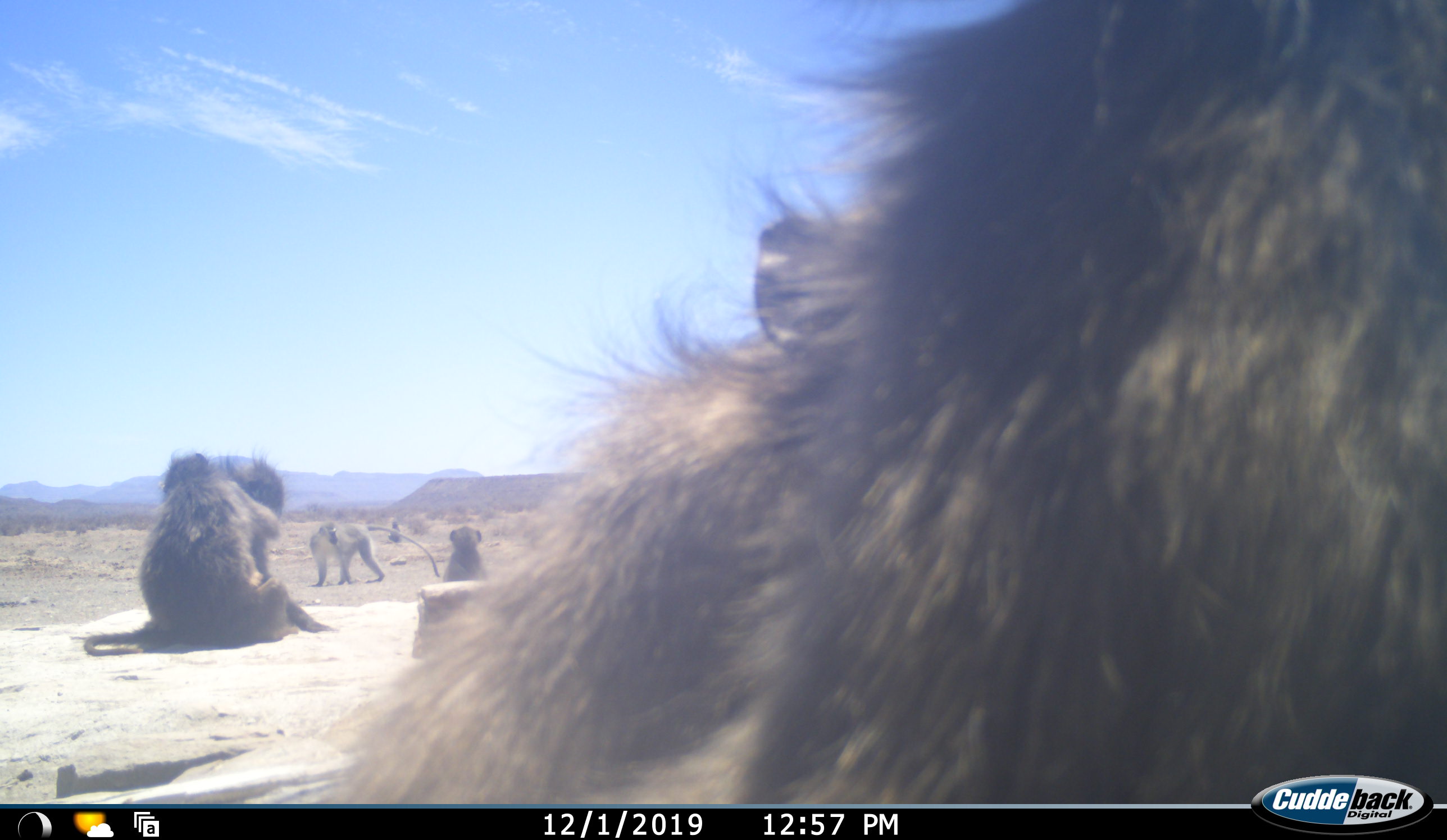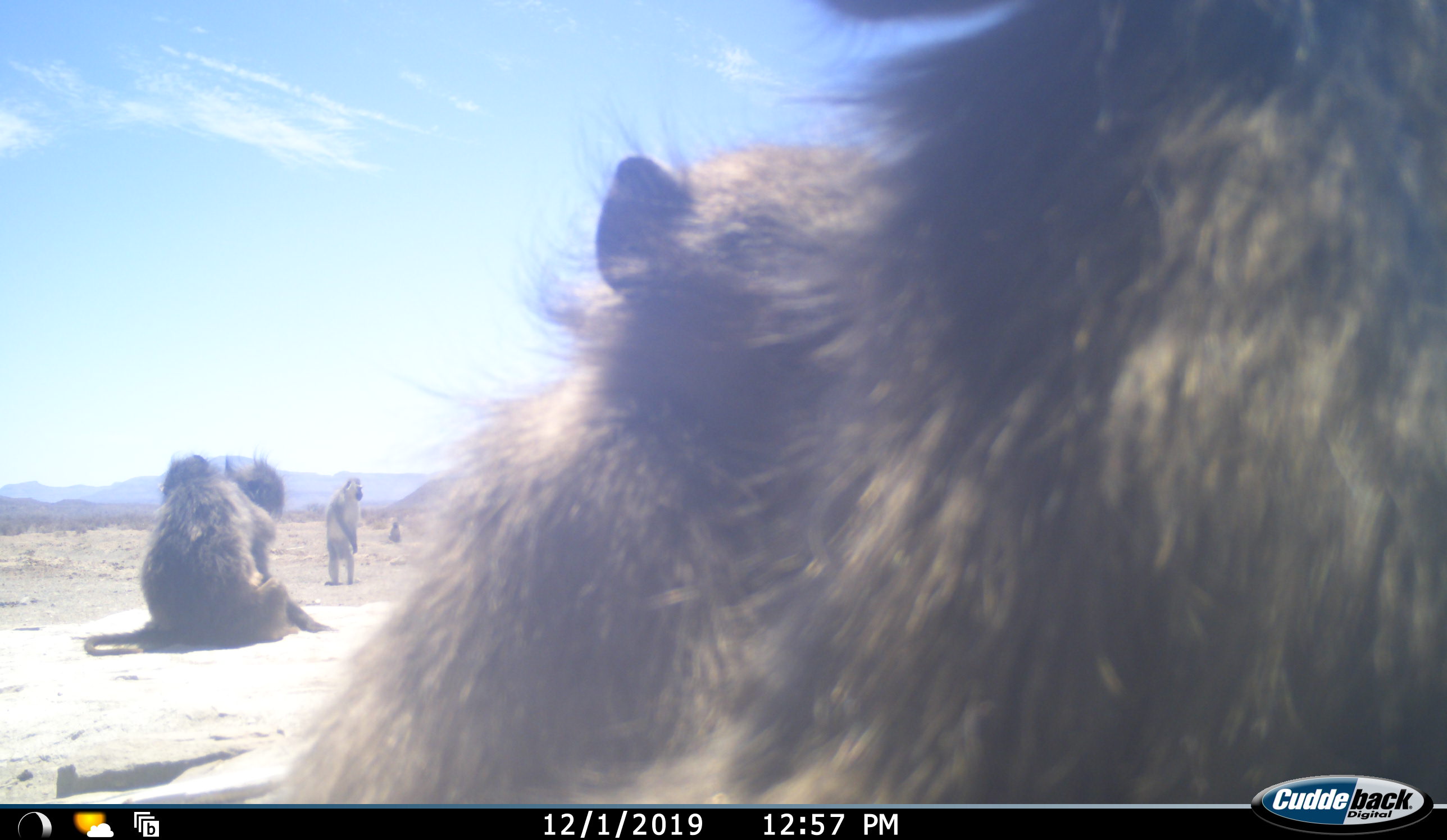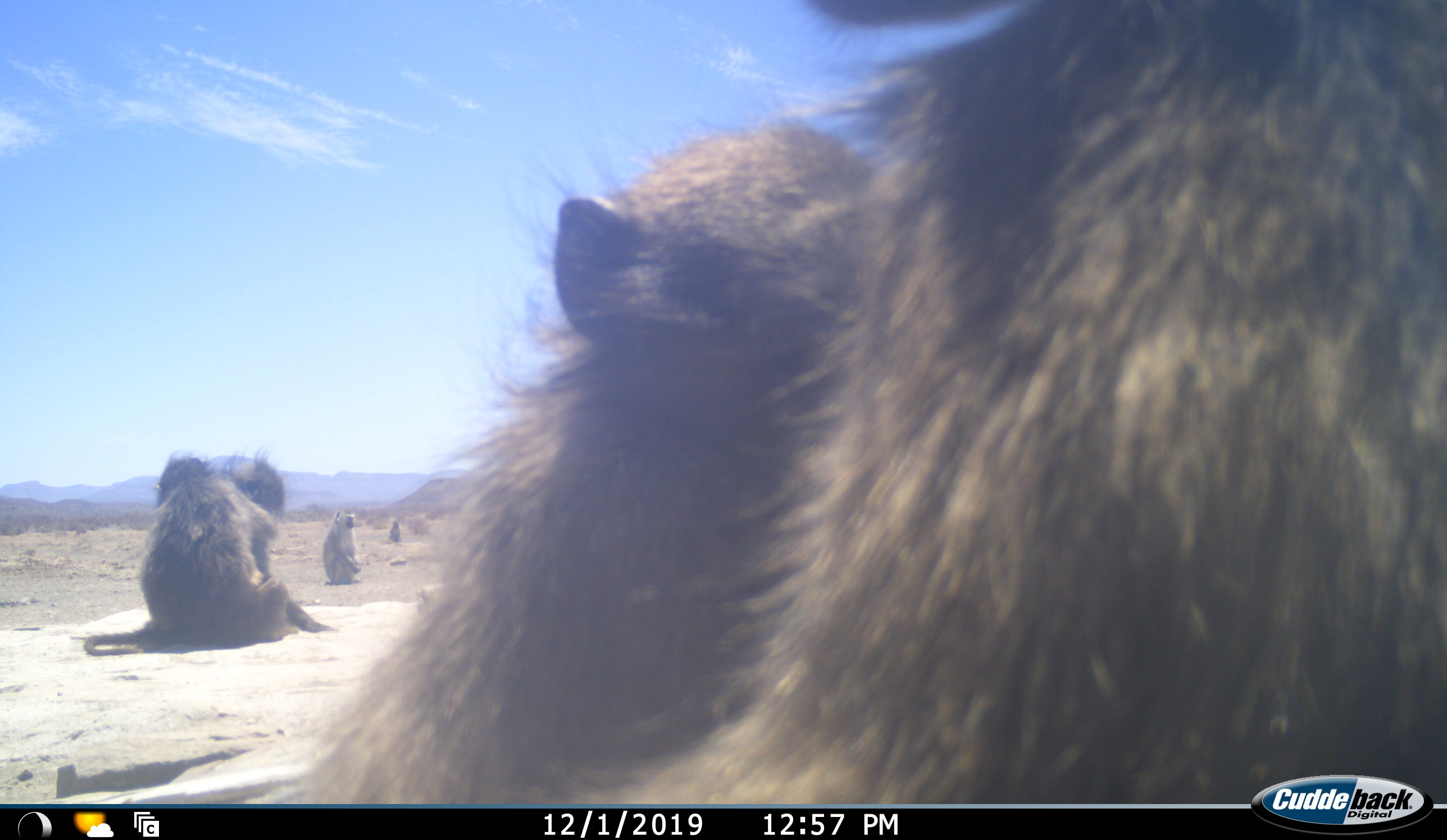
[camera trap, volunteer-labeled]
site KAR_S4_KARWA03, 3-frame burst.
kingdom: Animalia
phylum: Chordata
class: Mammalia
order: Primates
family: Cercopithecidae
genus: Papio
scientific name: Papio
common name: baboon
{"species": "baboon (Papio)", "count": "5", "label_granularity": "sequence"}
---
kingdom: Animalia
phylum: Chordata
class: Mammalia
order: Primates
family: Cercopithecidae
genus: Chlorocebus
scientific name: Chlorocebus pygerythrus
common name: vervet monkey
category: monkeyvervet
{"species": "monkeyvervet (vervet monkey) (Chlorocebus pygerythrus)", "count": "1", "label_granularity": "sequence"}